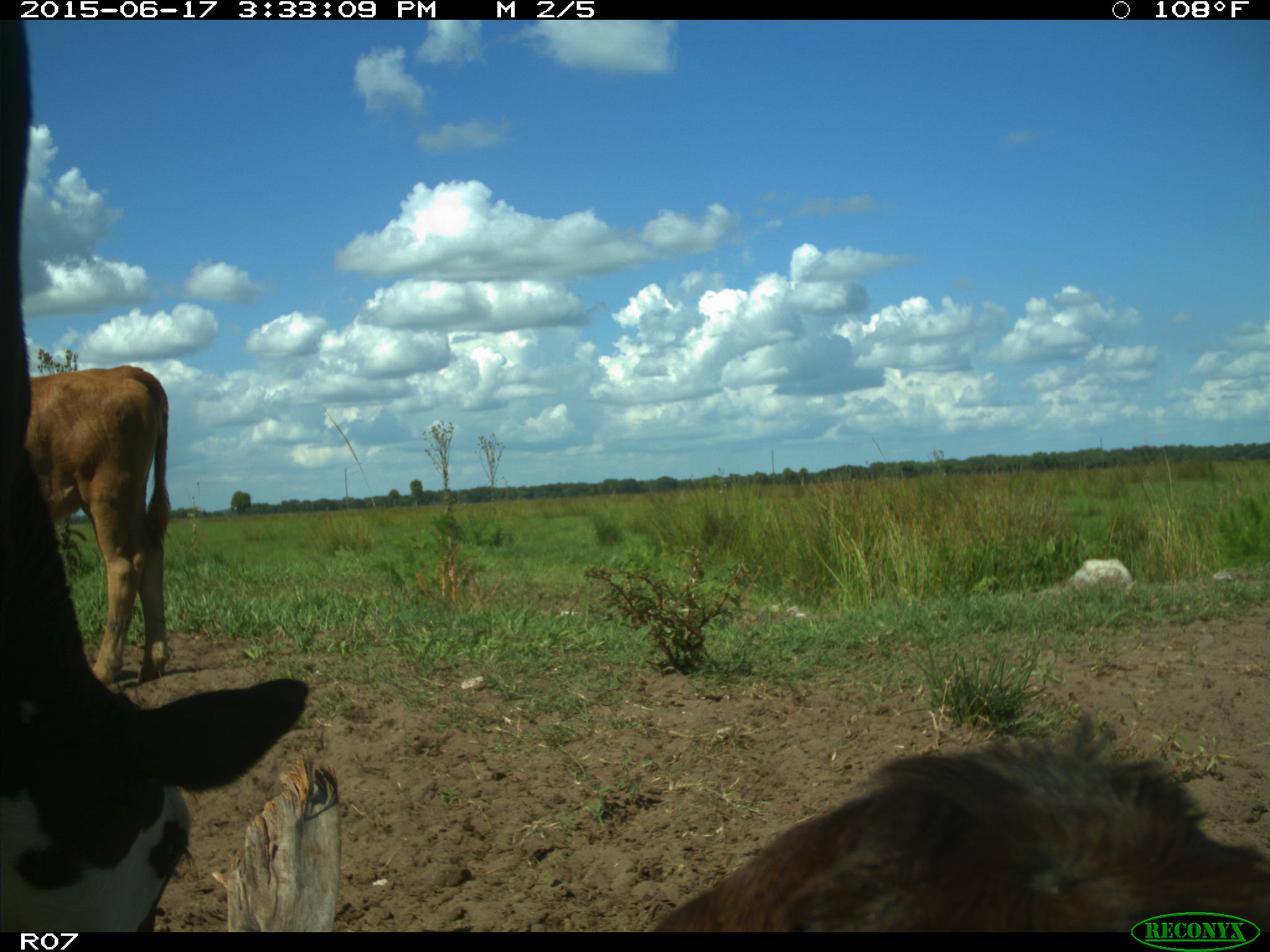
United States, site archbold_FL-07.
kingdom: Animalia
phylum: Chordata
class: Mammalia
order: Artiodactyla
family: Bovidae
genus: Bos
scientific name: Bos taurus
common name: domestic cow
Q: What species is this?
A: Bos taurus (domestic cow).